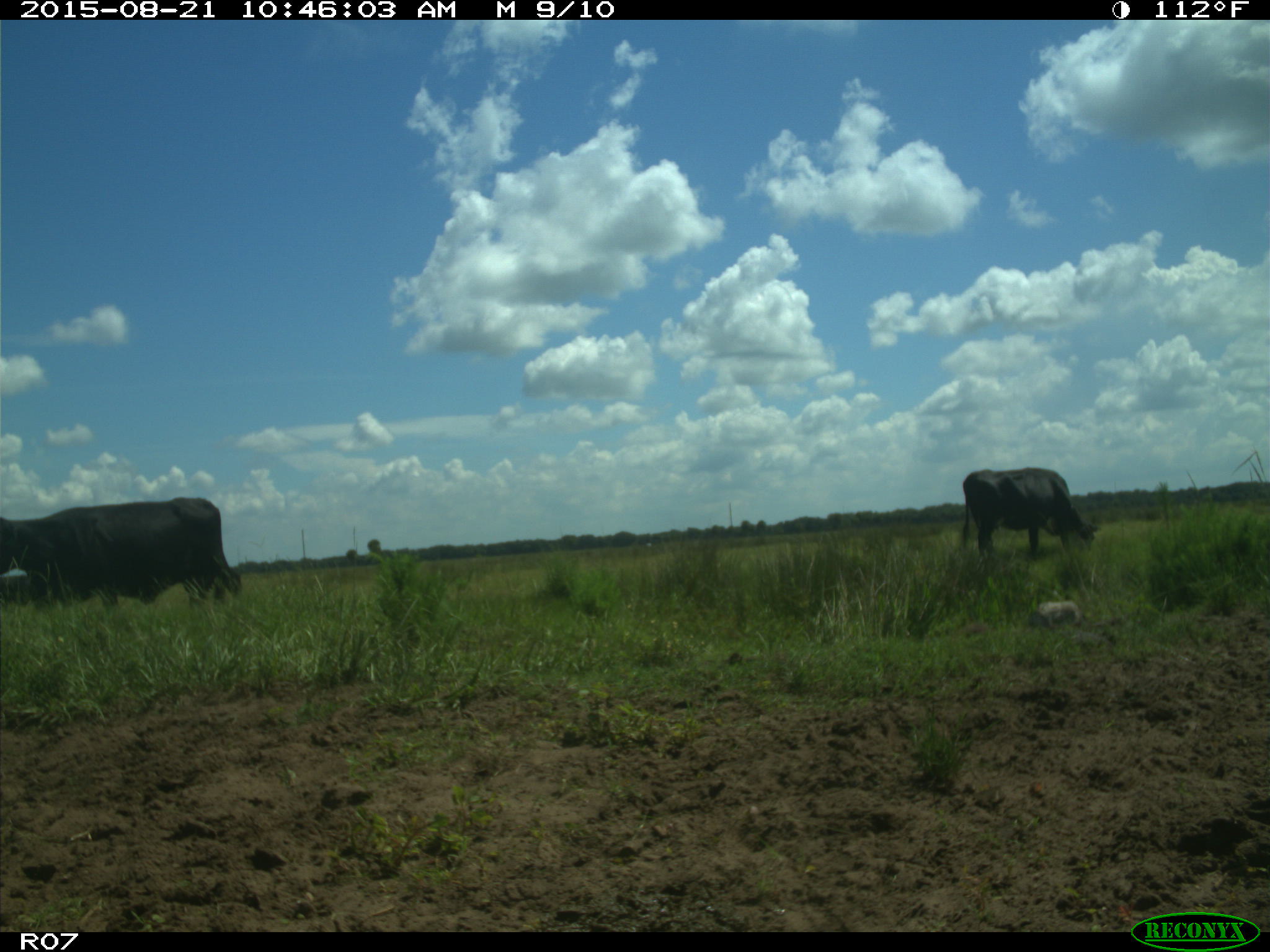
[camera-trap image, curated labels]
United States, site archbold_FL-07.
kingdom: Animalia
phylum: Chordata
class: Mammalia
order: Artiodactyla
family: Bovidae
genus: Bos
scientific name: Bos taurus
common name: domestic cow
Bos taurus (domestic cow).